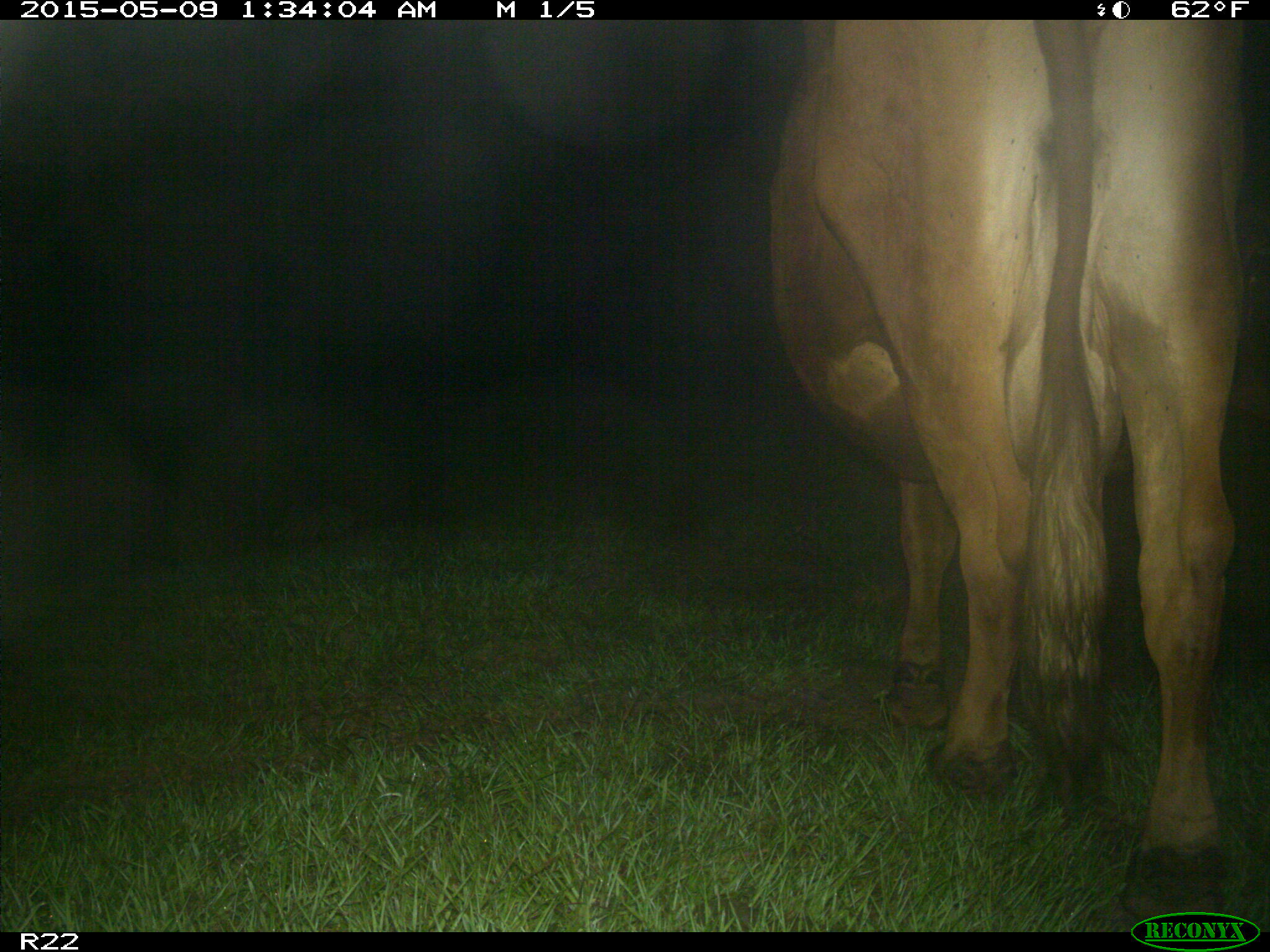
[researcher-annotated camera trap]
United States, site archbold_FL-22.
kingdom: Animalia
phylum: Chordata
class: Mammalia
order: Artiodactyla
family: Bovidae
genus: Bos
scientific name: Bos taurus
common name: domestic cow